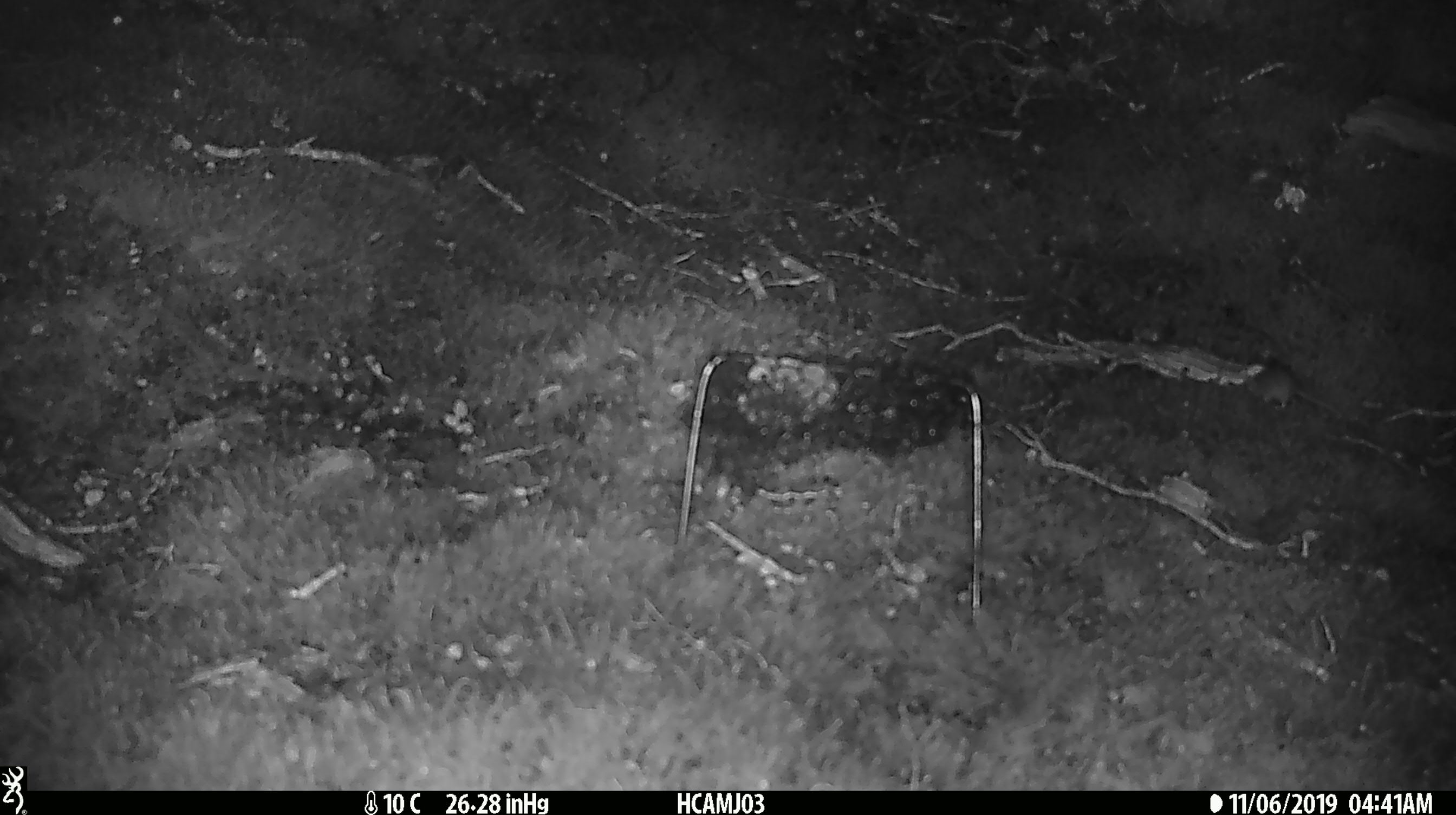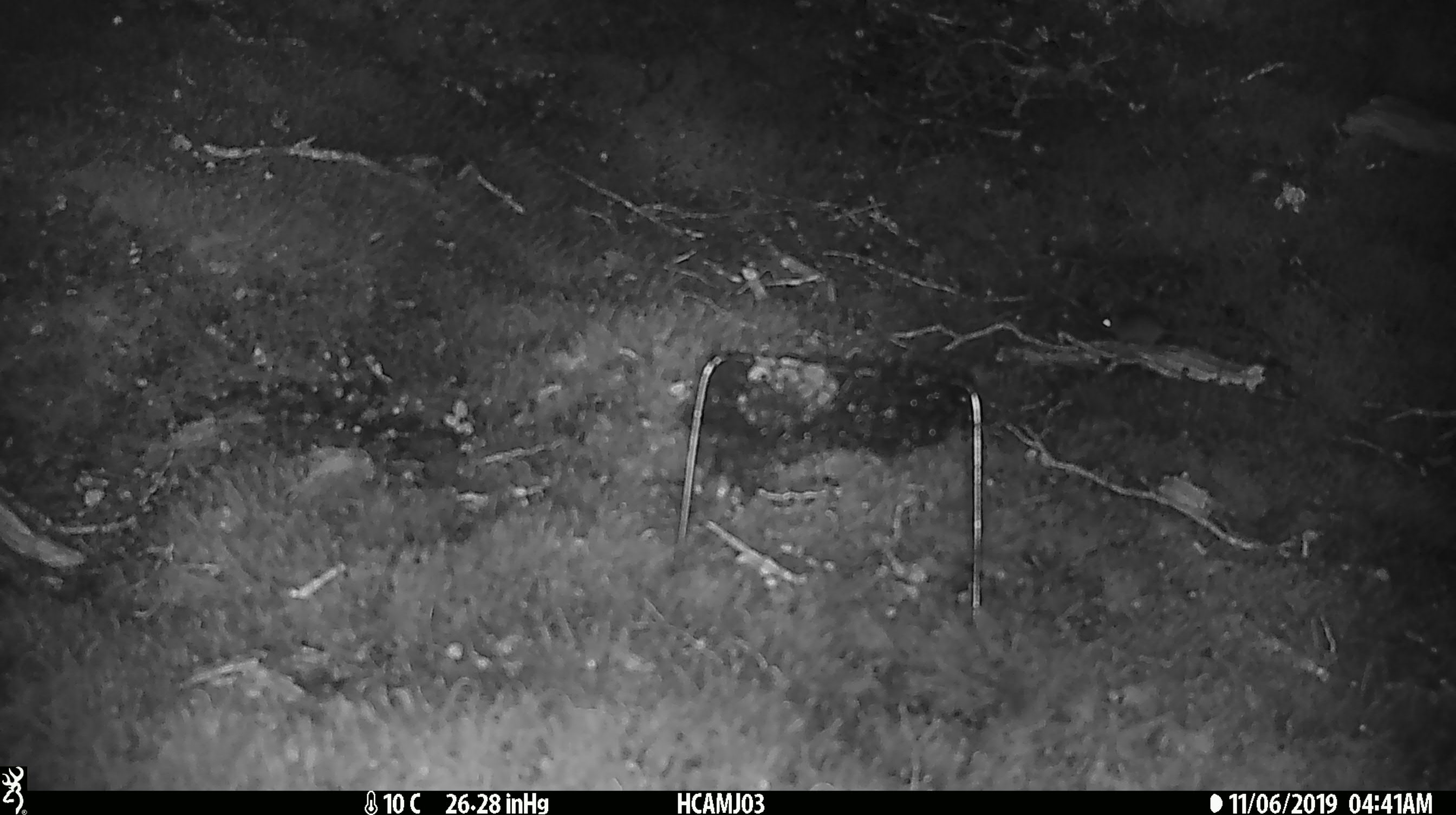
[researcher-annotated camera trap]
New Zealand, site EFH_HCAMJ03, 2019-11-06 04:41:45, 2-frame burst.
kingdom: Animalia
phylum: Chordata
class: Mammalia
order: Rodentia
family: Muridae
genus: Mus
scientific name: Mus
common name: mouse